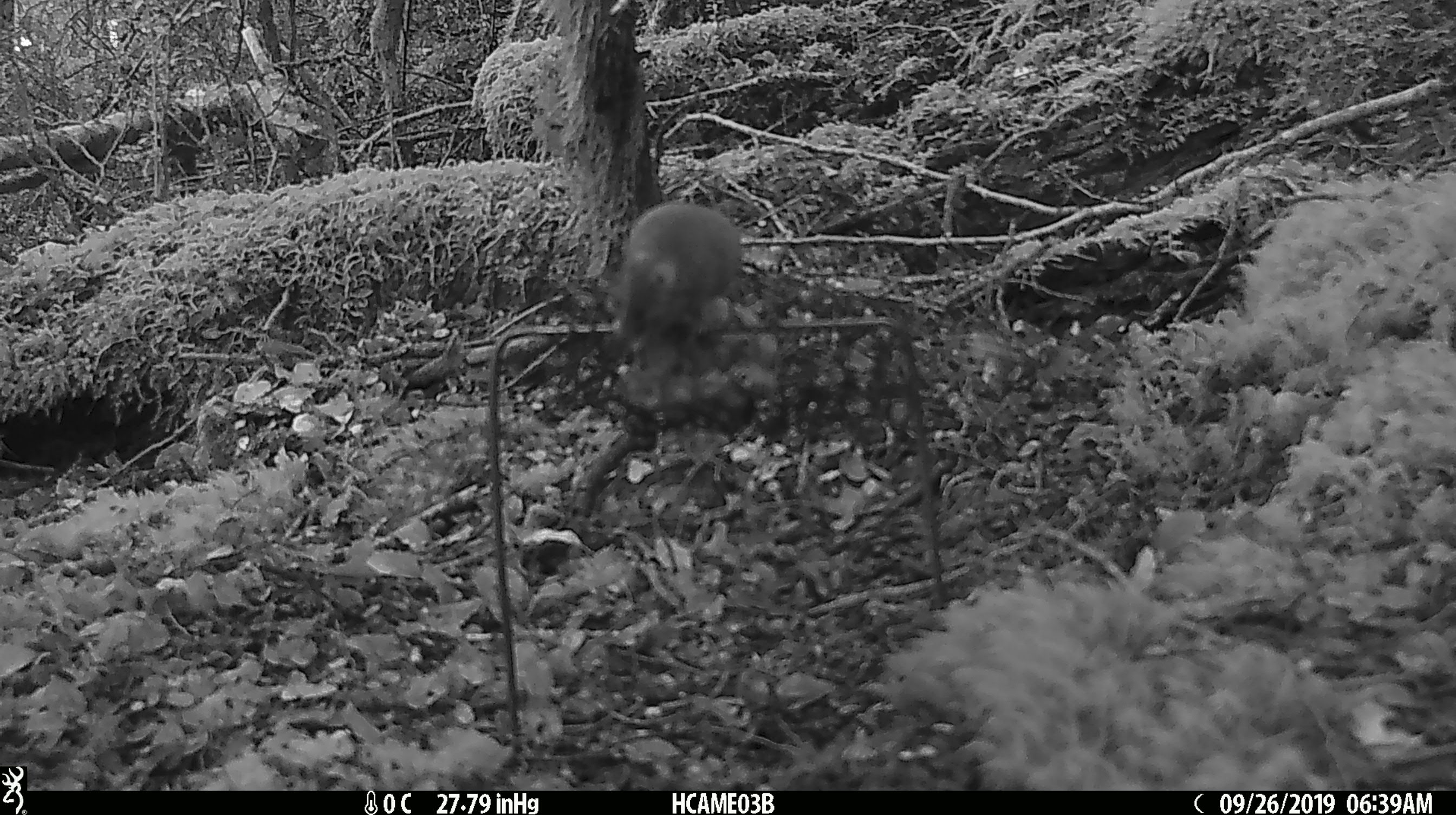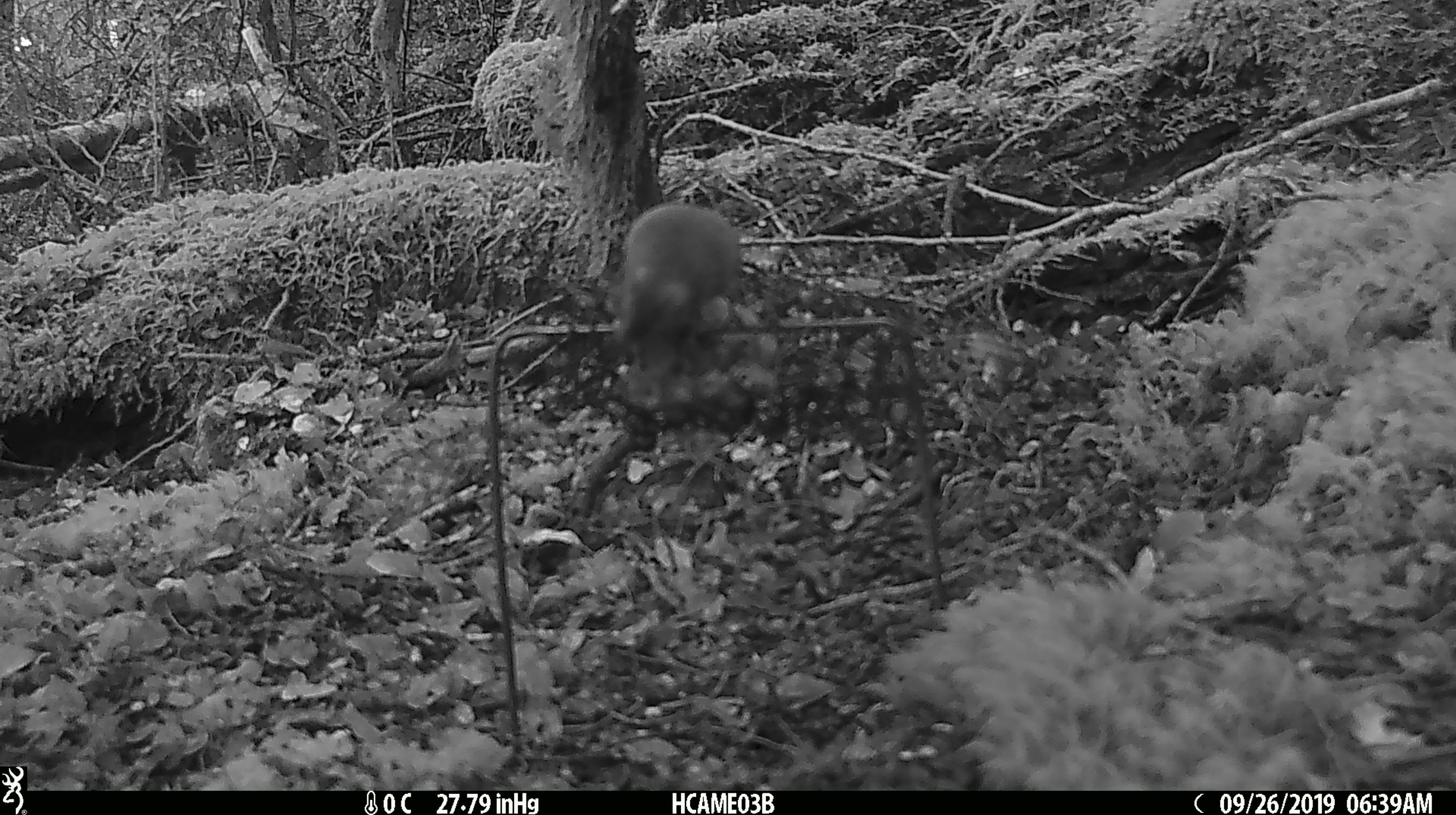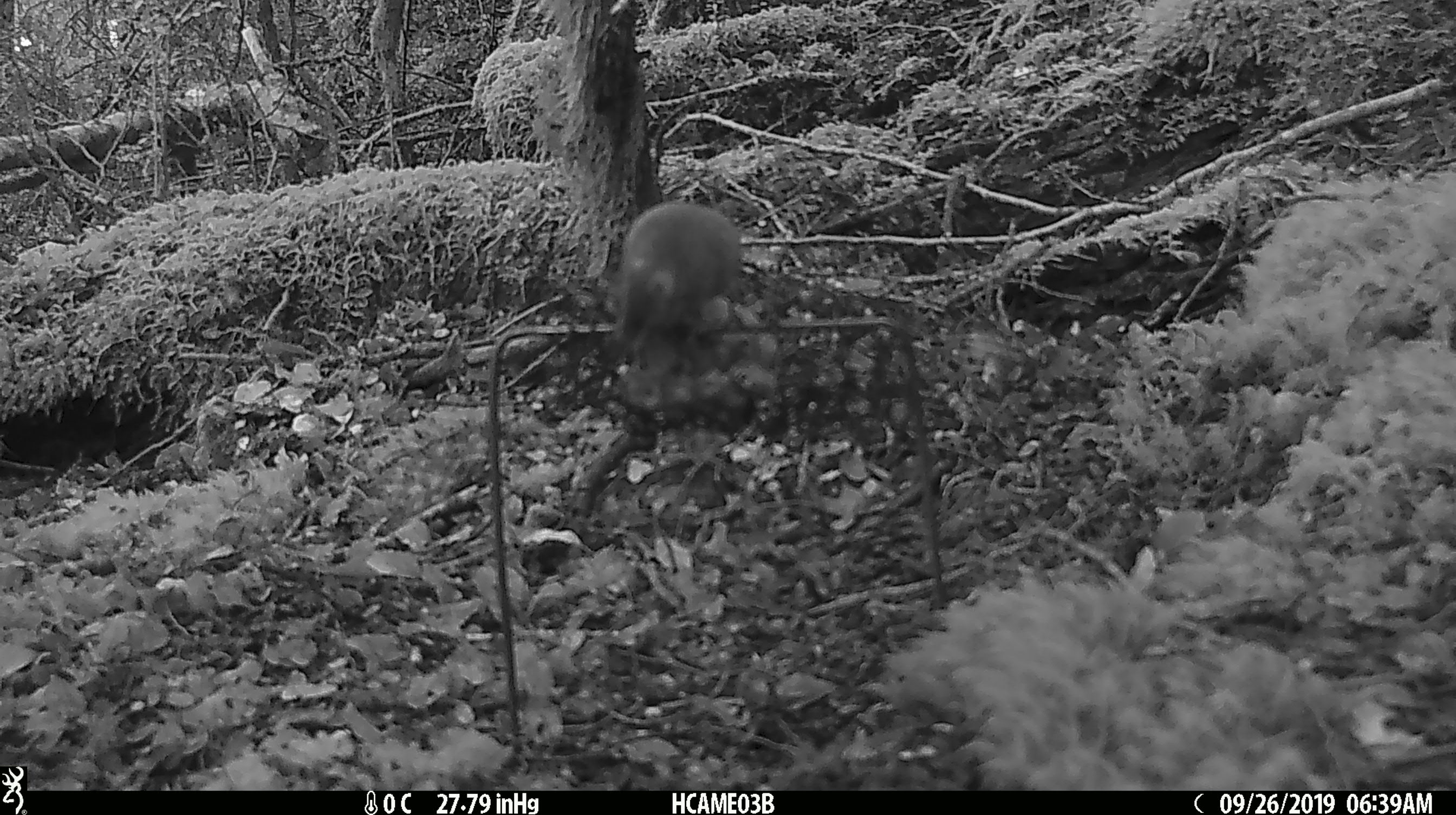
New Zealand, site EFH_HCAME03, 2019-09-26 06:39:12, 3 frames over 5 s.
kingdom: Animalia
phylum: Chordata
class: Mammalia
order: Rodentia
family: Muridae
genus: Mus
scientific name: Mus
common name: mouse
Mouse (Mus).